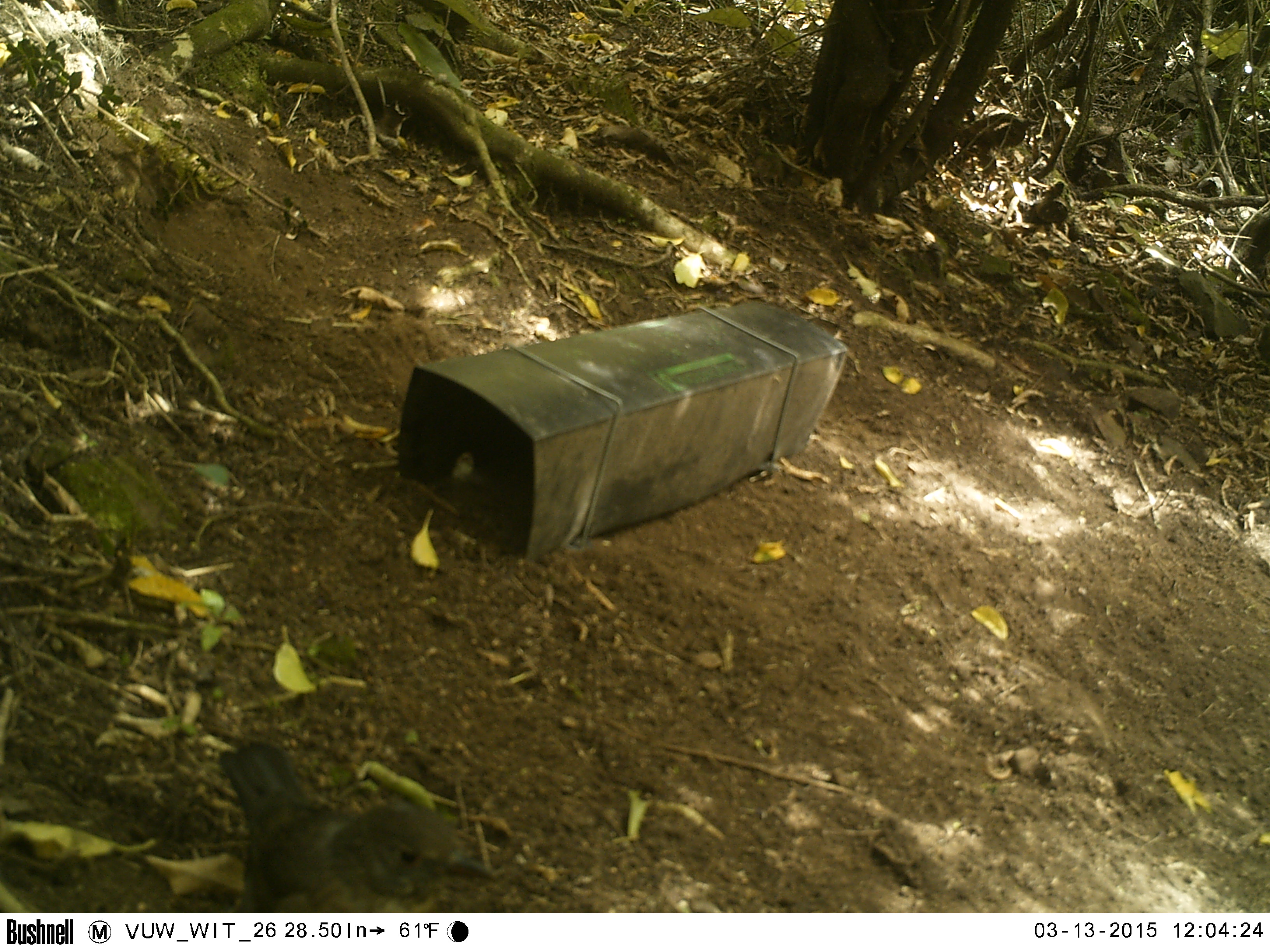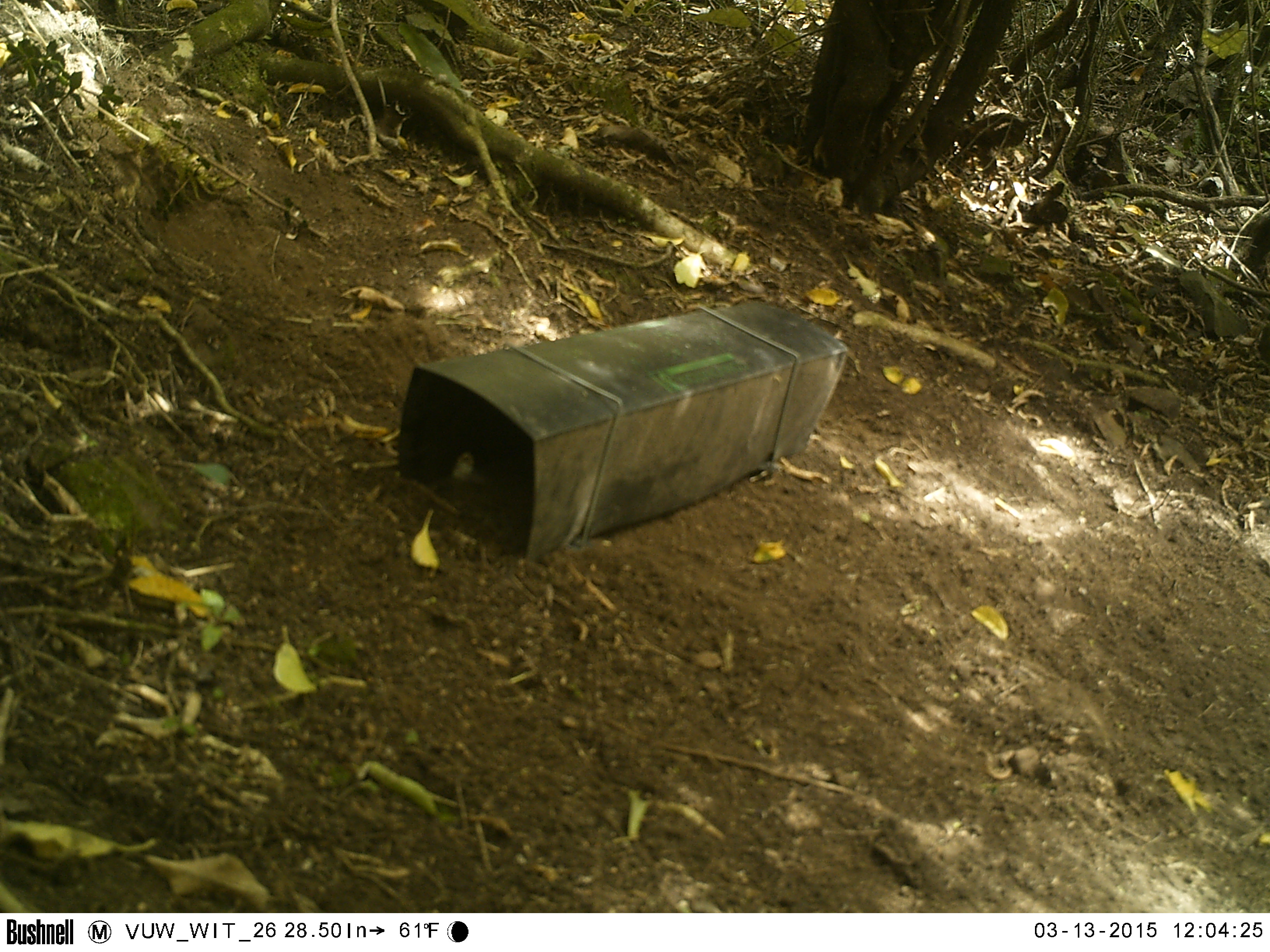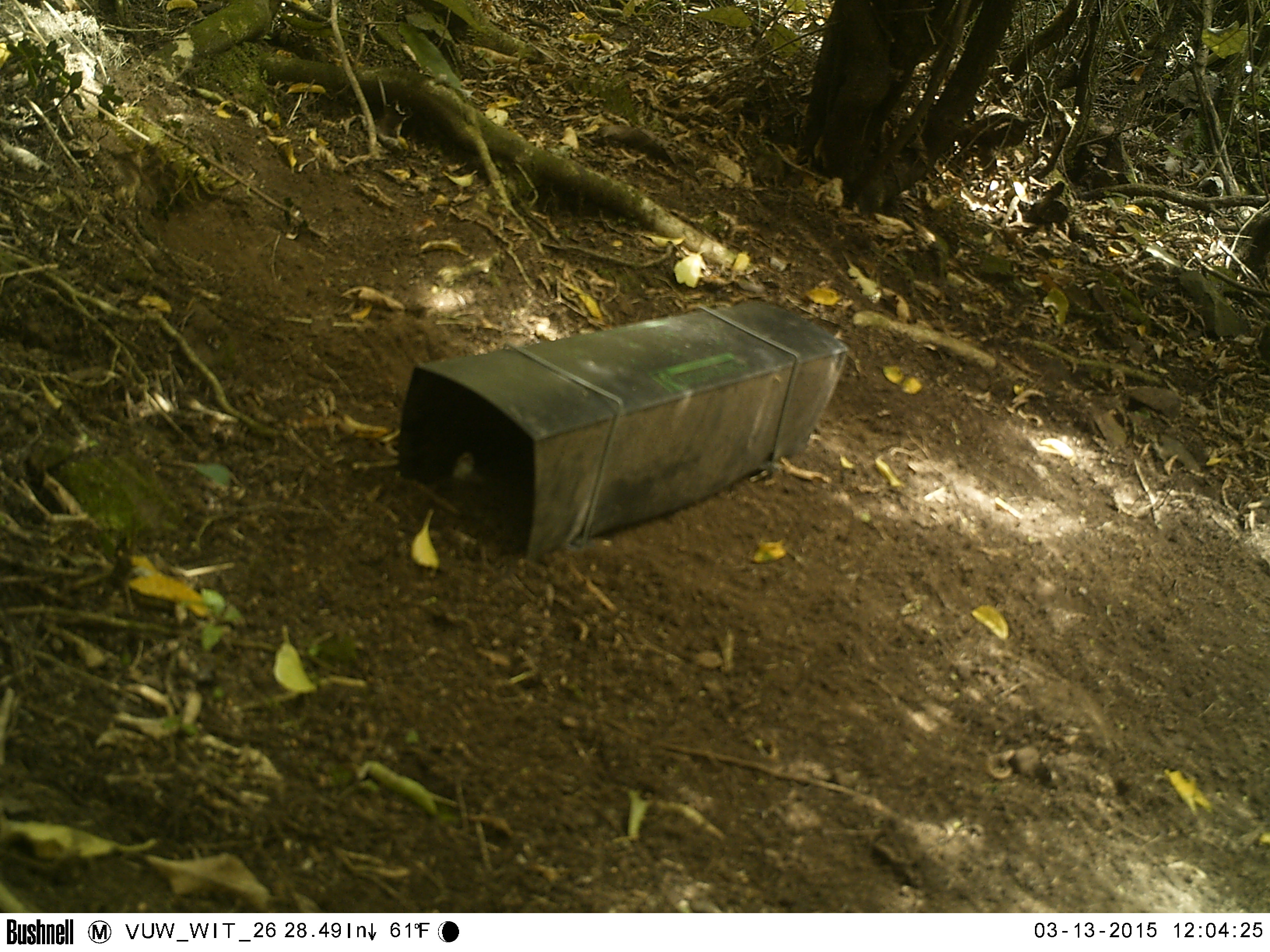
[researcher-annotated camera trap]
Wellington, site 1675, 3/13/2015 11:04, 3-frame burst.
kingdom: Animalia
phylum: Chordata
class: Aves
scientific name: Aves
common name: bird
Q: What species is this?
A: Bird (Aves).